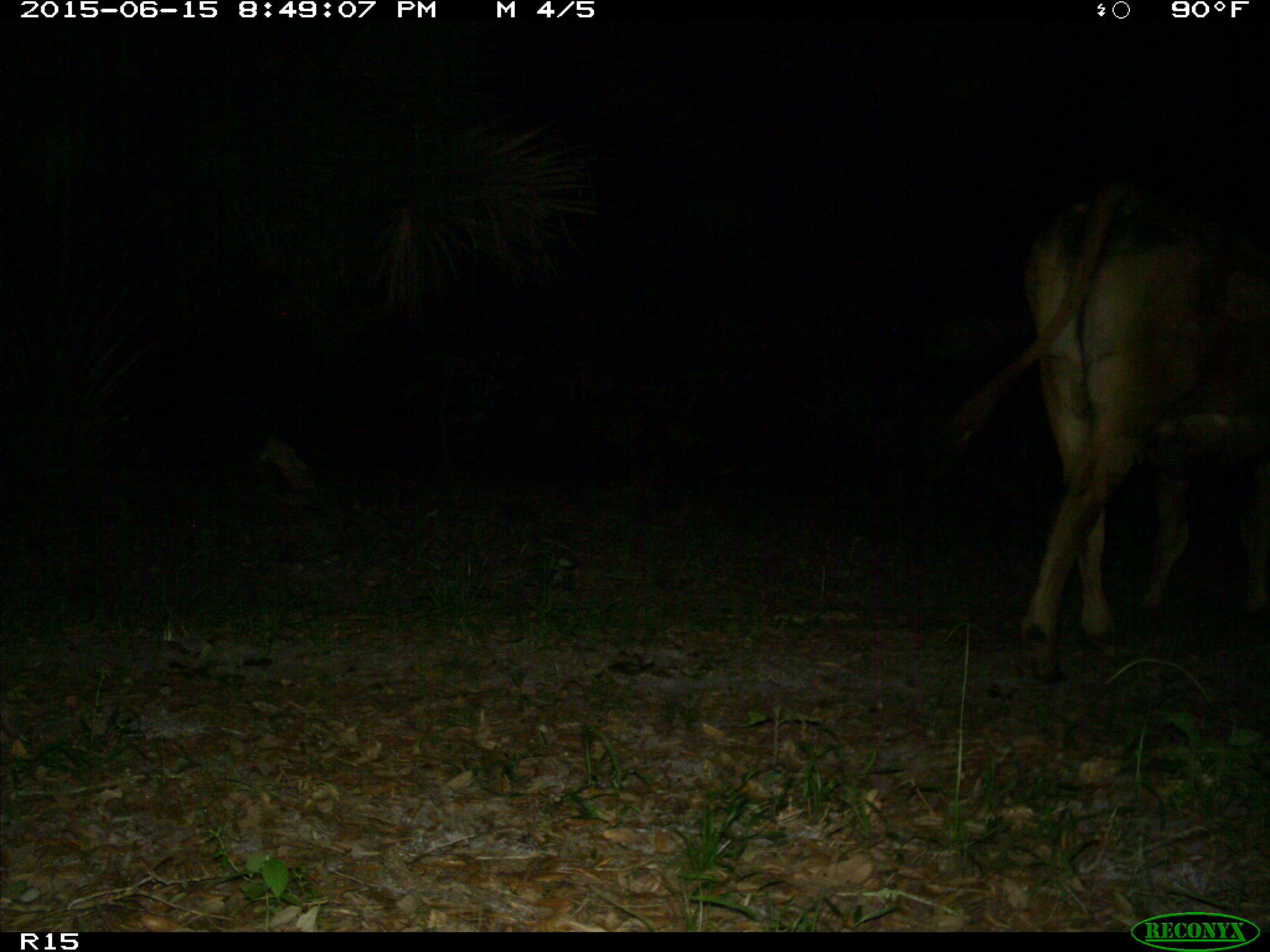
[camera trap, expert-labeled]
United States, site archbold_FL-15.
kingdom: Animalia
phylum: Chordata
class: Mammalia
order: Artiodactyla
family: Bovidae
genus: Bos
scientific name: Bos taurus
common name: domestic cow